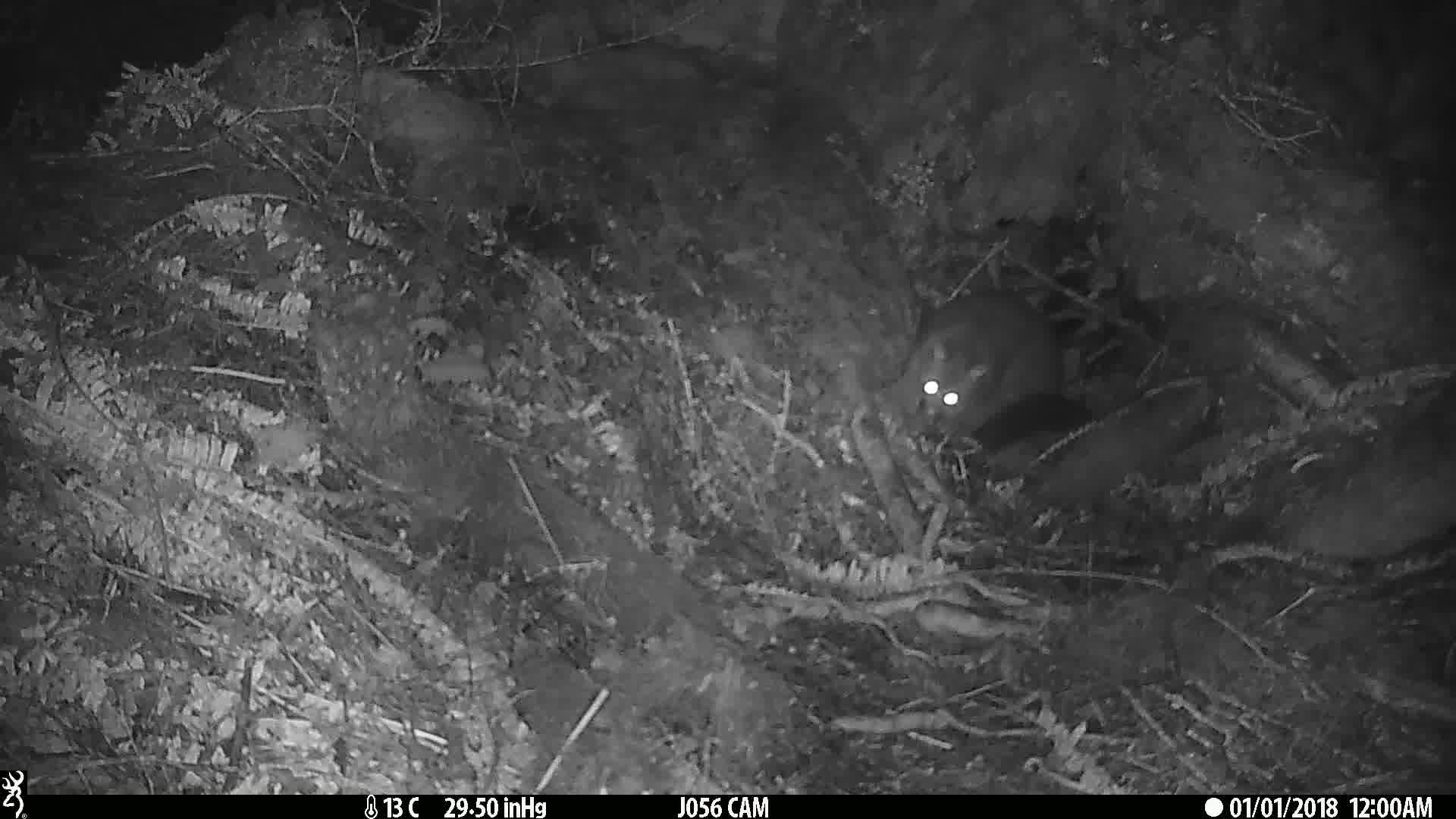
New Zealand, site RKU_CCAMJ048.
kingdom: Animalia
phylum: Chordata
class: Mammalia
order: Diprotodontia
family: Phalangeridae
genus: Trichosurus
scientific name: Trichosurus vulpecula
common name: common brushtail possum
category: possum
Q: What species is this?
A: Possum (common brushtail possum) (Trichosurus vulpecula).